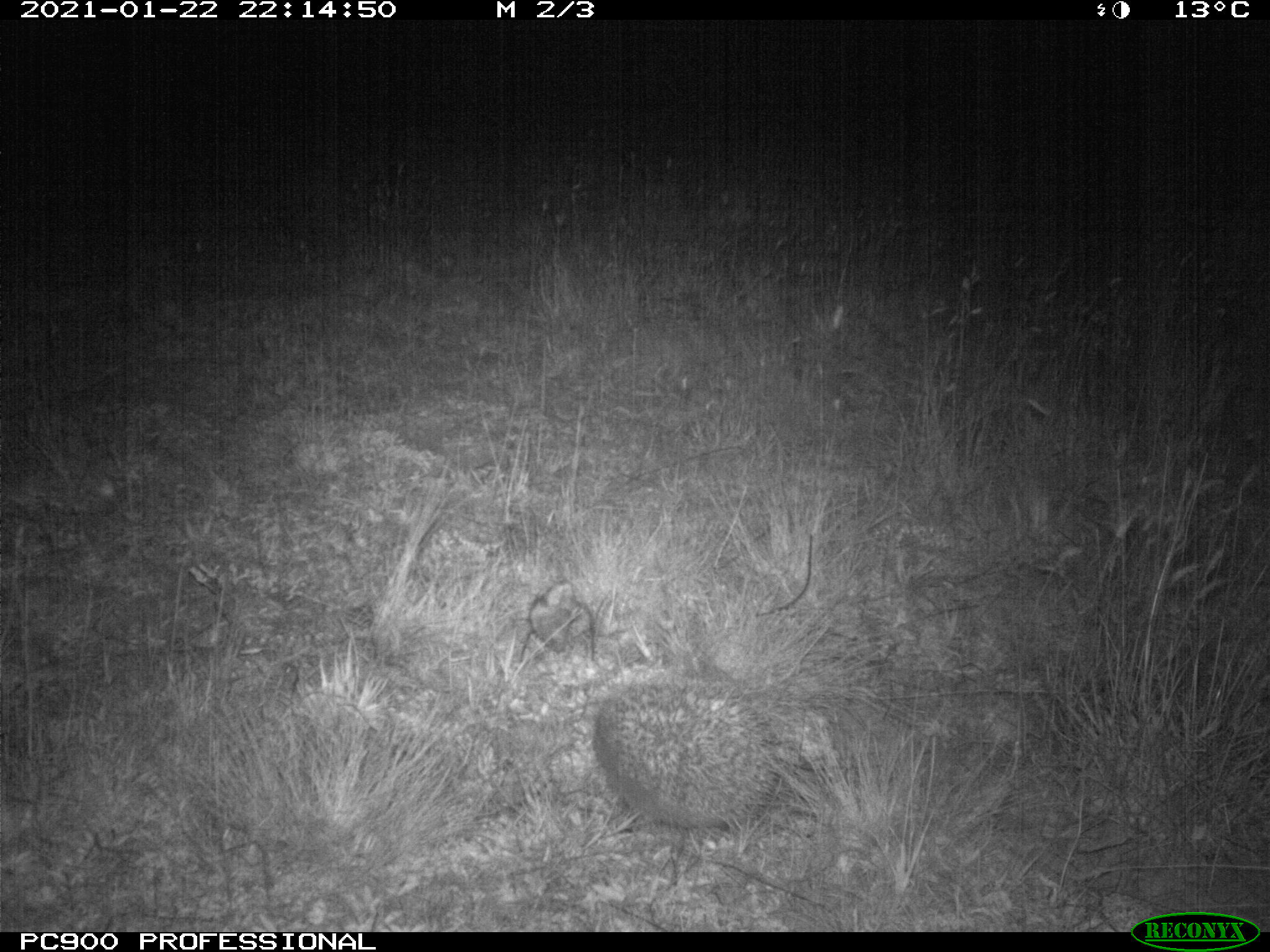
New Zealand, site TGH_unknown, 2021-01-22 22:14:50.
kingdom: Animalia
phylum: Chordata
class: Mammalia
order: Eulipotyphla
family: Erinaceidae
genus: Erinaceus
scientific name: Erinaceus europaeus europaeus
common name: european hedgehog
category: hedgehog